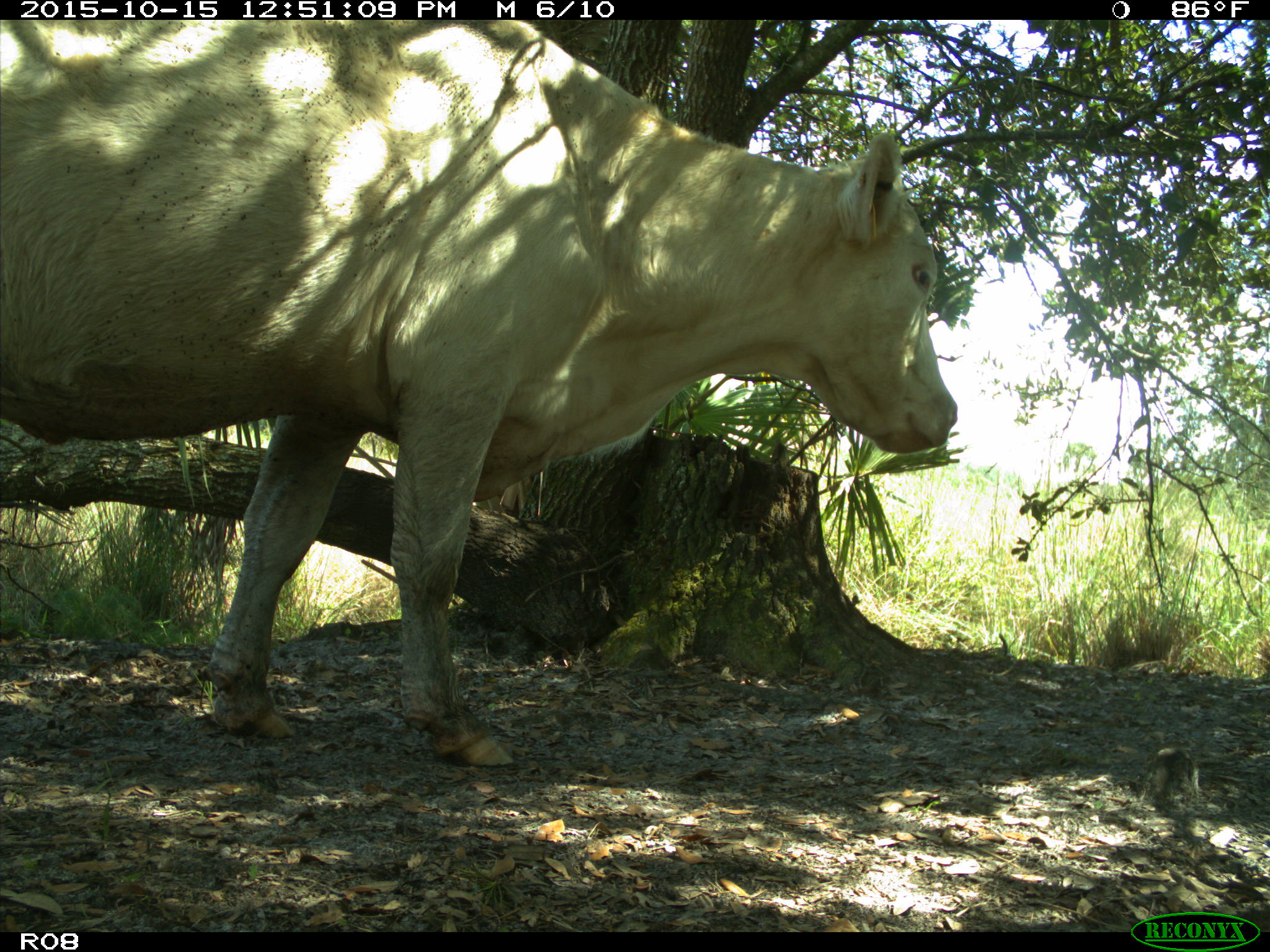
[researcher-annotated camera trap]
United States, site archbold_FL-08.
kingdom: Animalia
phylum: Chordata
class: Mammalia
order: Artiodactyla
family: Bovidae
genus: Bos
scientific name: Bos taurus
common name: domestic cow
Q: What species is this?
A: Bos taurus (domestic cow).